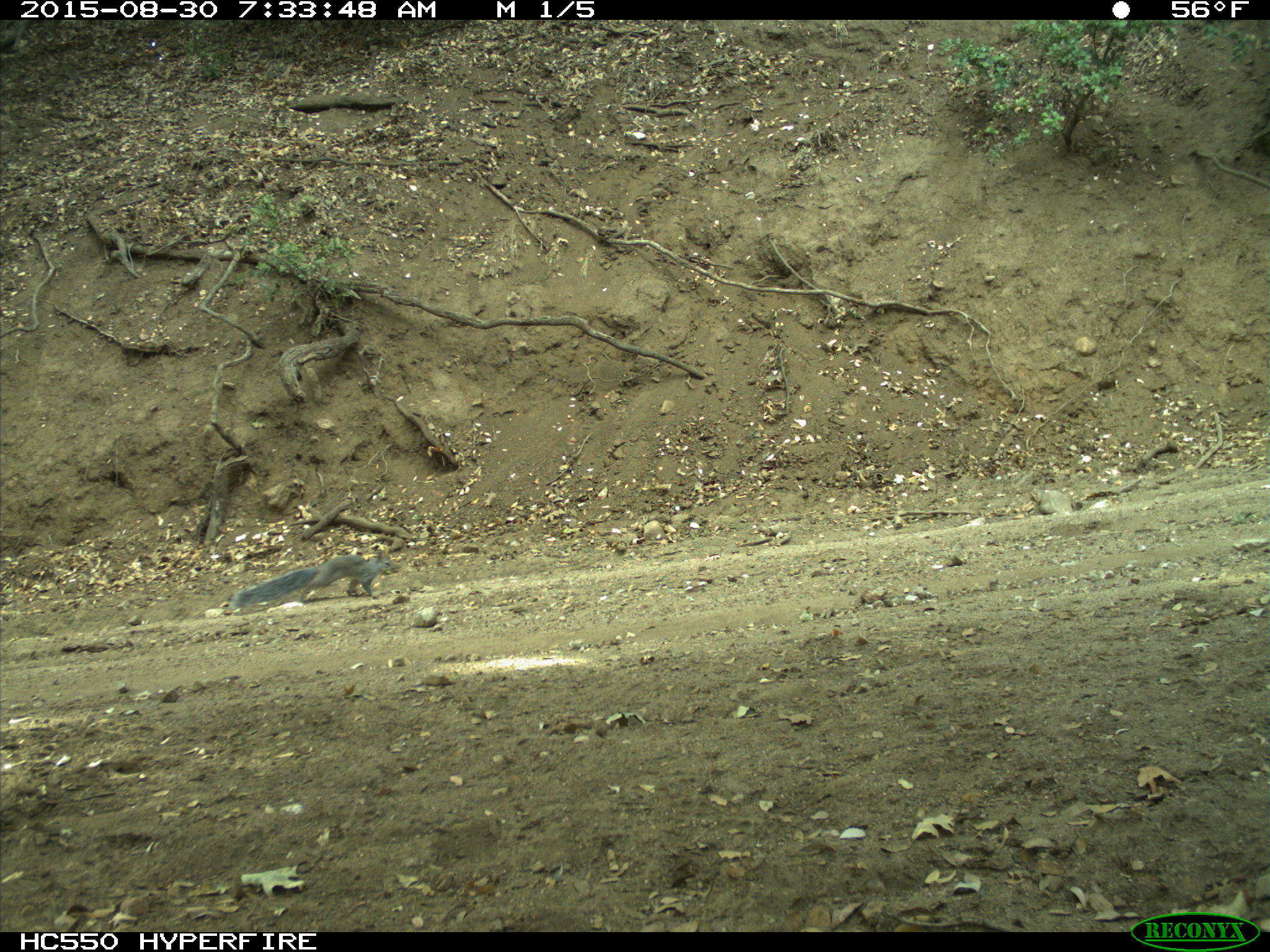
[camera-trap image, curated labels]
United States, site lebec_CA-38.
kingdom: Animalia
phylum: Chordata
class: Mammalia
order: Rodentia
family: Sciuridae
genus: Sciurus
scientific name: Sciurus carolinensis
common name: eastern gray squirrel